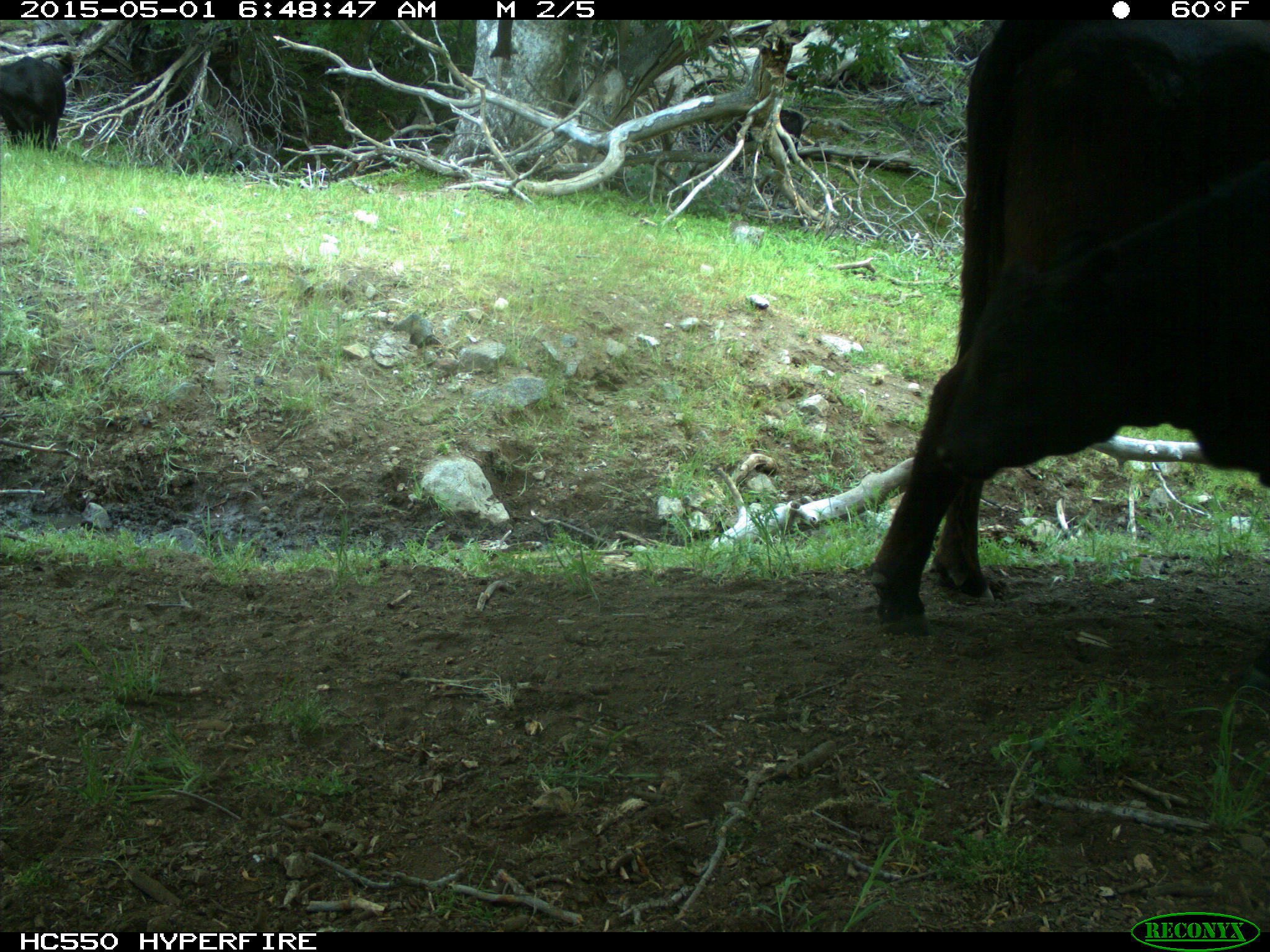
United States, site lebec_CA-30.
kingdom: Animalia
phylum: Chordata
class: Mammalia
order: Artiodactyla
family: Bovidae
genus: Bos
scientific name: Bos taurus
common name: domestic cow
Bos taurus (domestic cow).